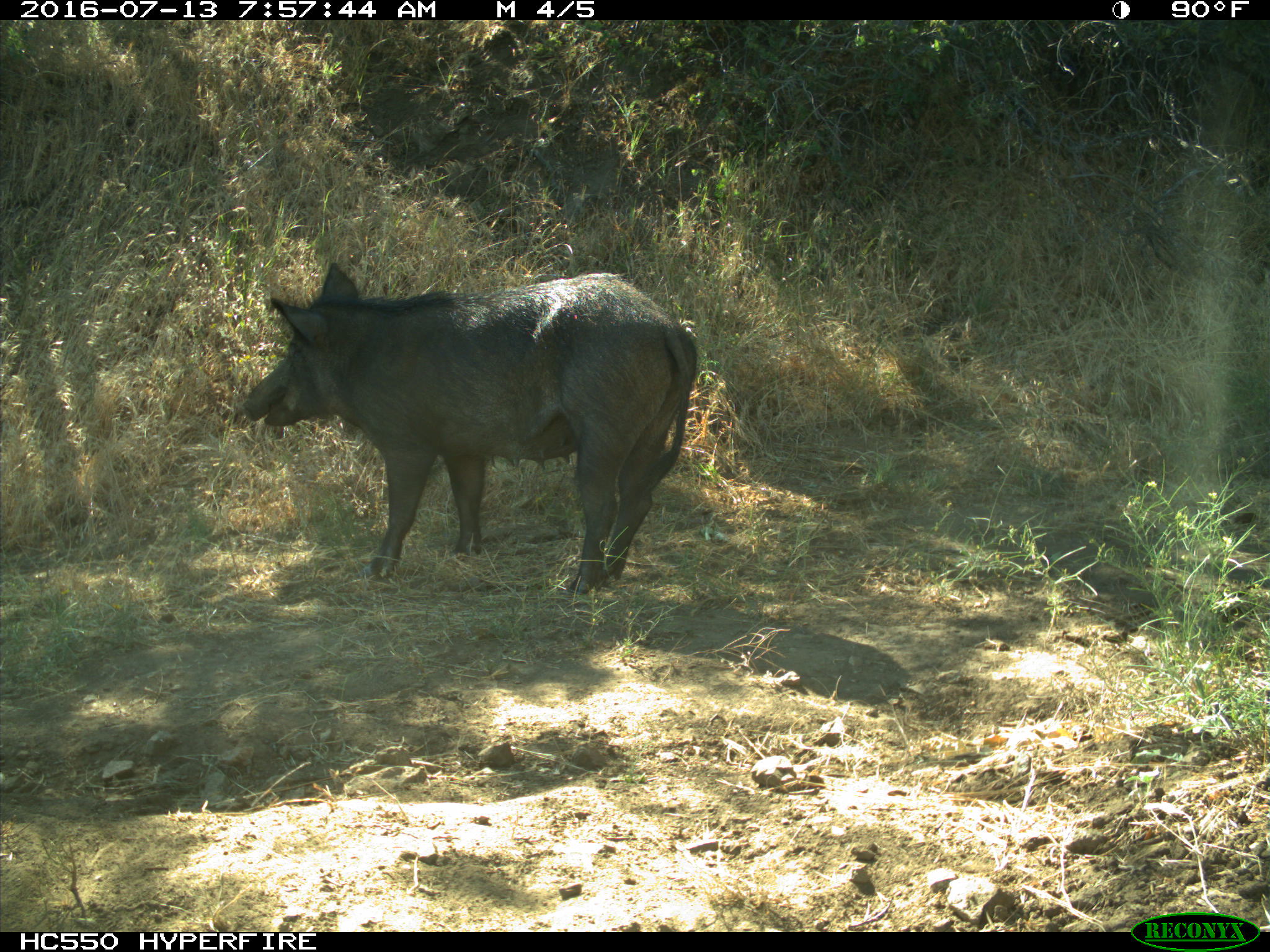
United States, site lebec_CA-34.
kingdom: Animalia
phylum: Chordata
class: Mammalia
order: Artiodactyla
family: Suidae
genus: Sus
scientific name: Sus scrofa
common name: wild boar